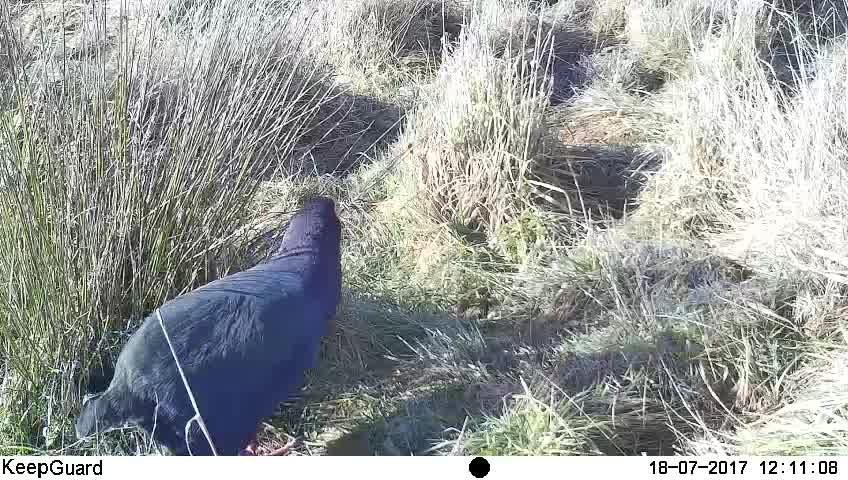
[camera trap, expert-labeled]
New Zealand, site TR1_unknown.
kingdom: Animalia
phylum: Chordata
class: Aves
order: Gruiformes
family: Rallidae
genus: Porphyrio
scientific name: Porphyrio mantelli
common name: takahe